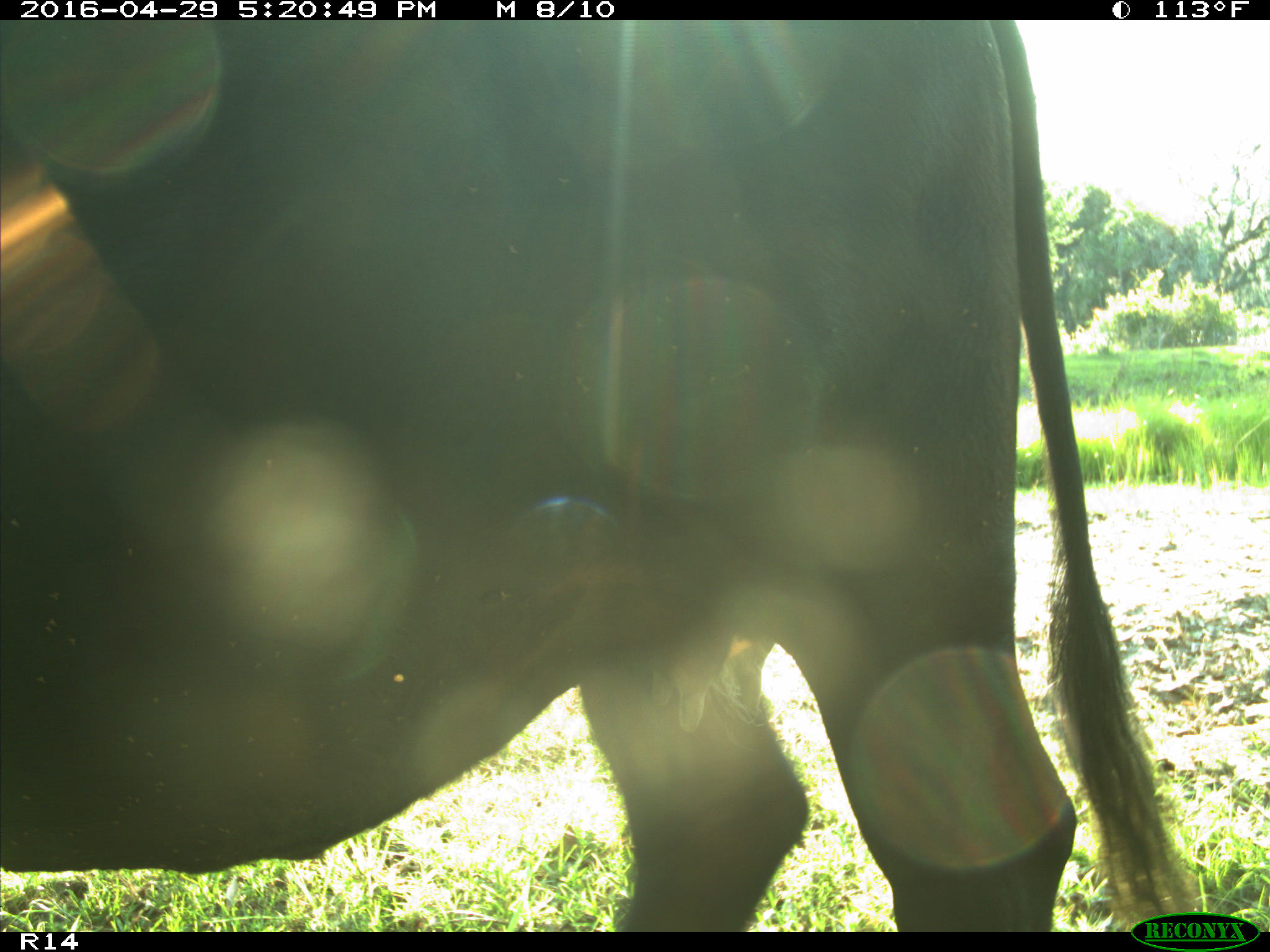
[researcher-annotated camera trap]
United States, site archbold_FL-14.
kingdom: Animalia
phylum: Chordata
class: Mammalia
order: Artiodactyla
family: Bovidae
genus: Bos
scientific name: Bos taurus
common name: domestic cow